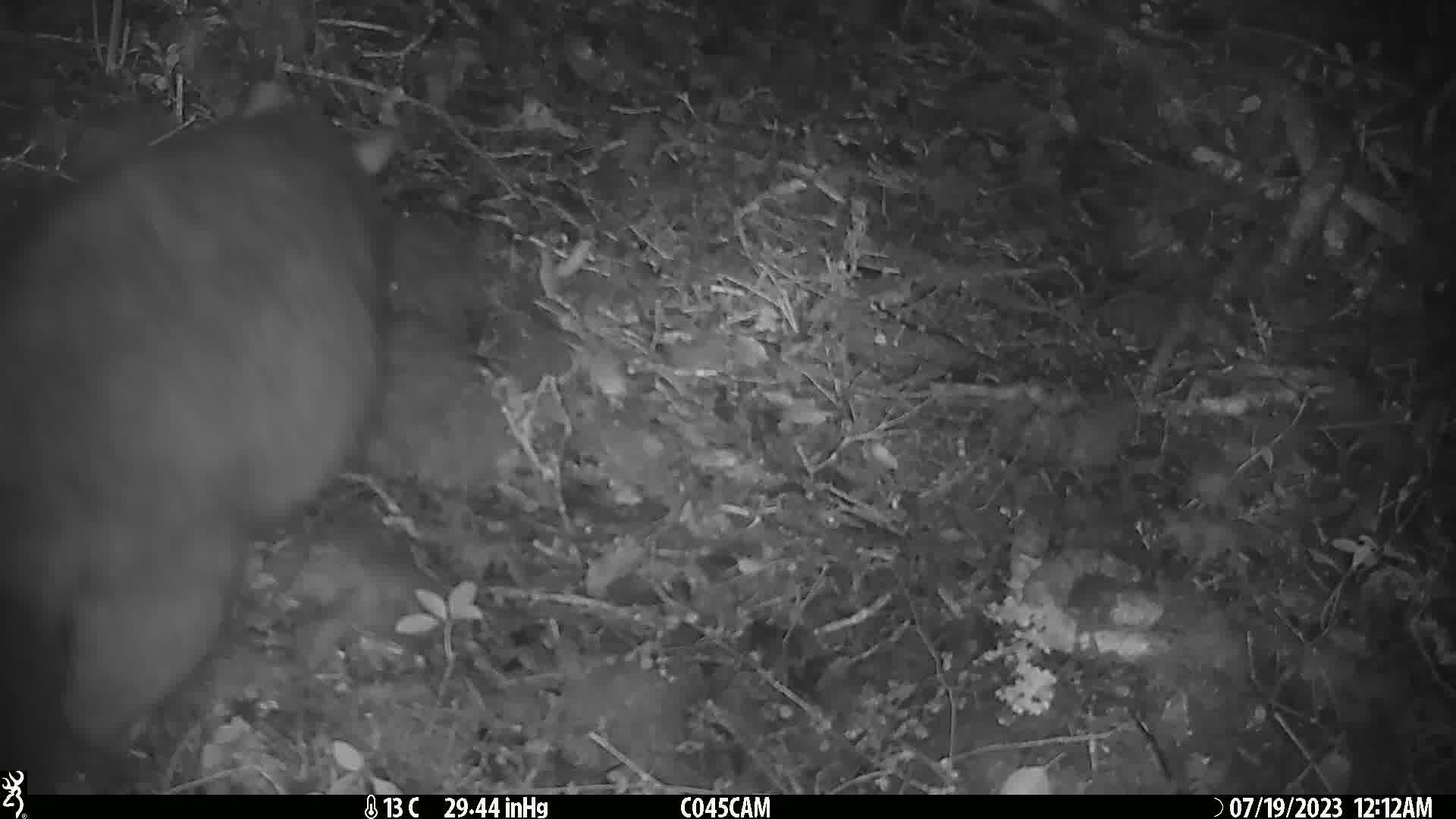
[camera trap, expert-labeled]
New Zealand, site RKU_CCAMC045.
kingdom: Animalia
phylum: Chordata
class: Mammalia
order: Diprotodontia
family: Phalangeridae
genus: Trichosurus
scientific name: Trichosurus vulpecula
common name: common brushtail possum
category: possum